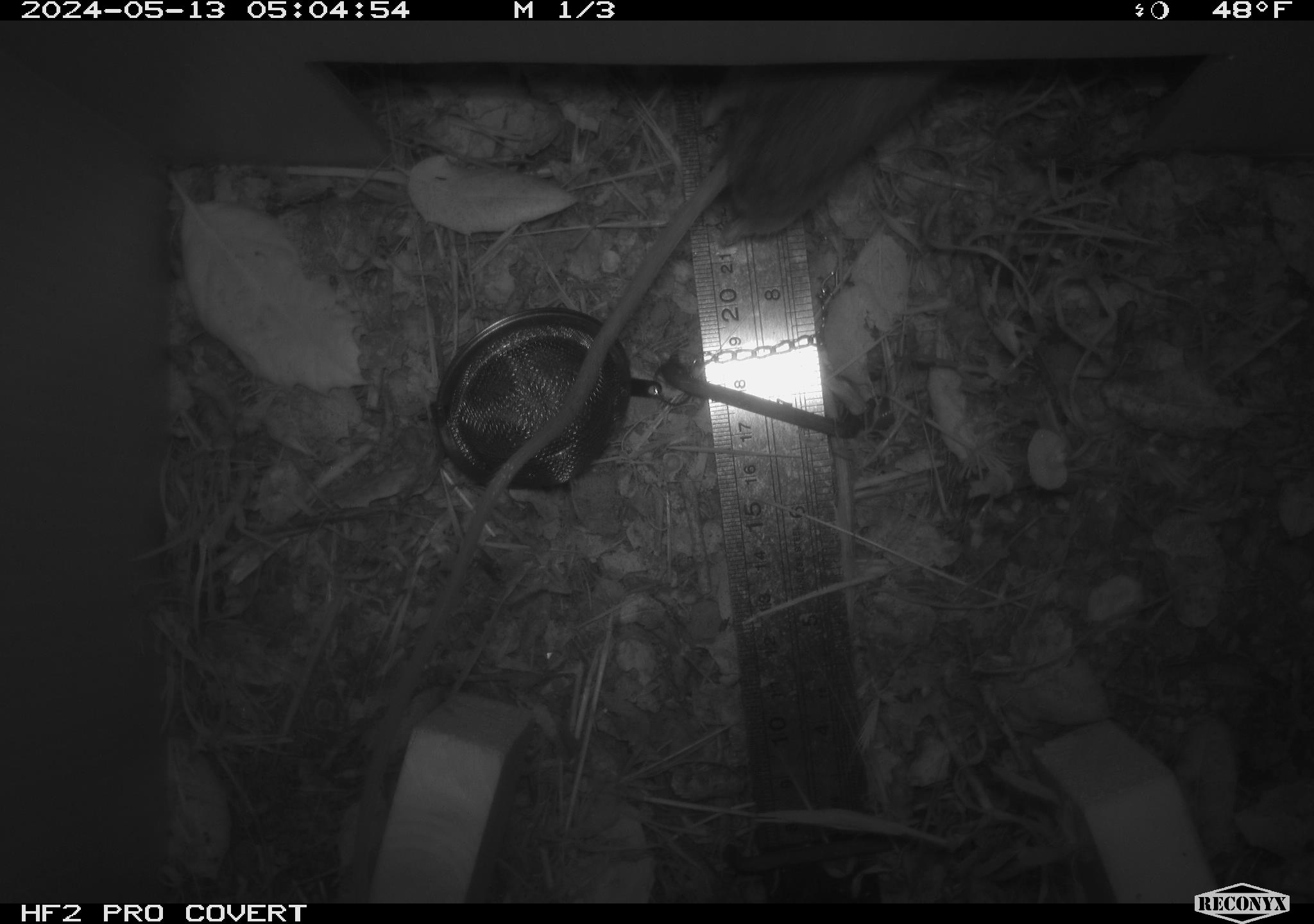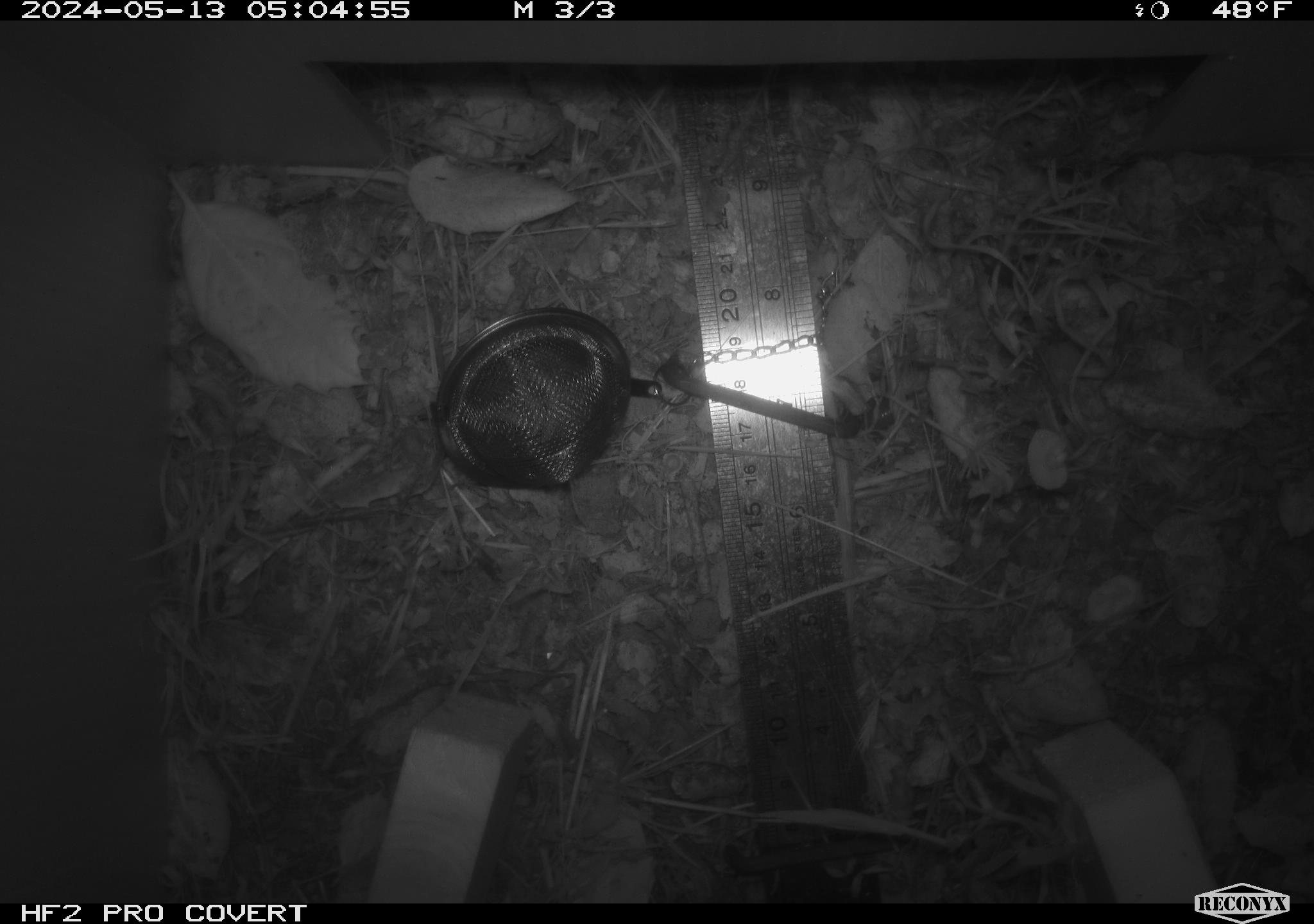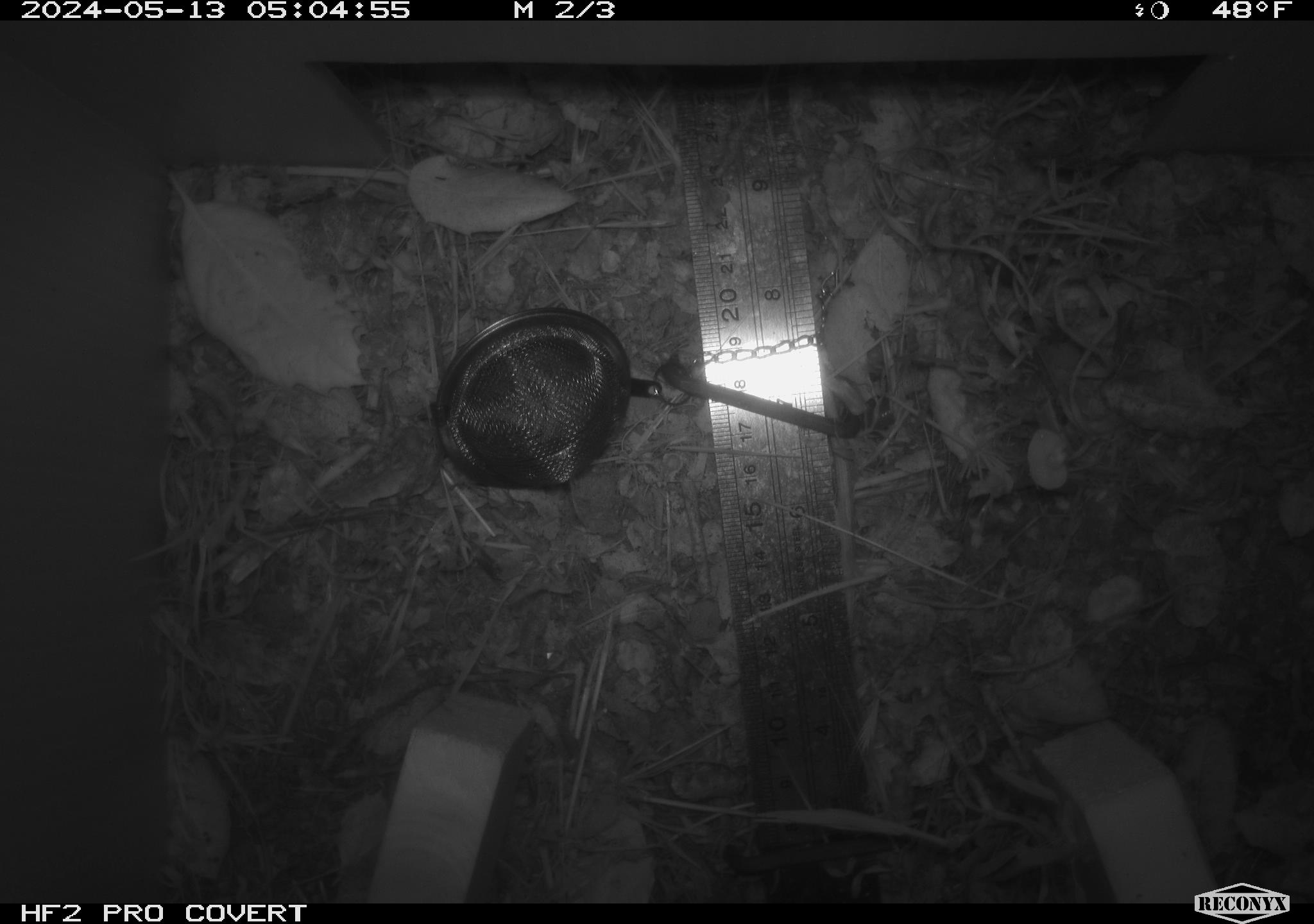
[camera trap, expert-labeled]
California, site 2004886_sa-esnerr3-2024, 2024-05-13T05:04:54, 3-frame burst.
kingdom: Animalia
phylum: Chordata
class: Mammalia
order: Rodentia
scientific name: Rodentia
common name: rodent